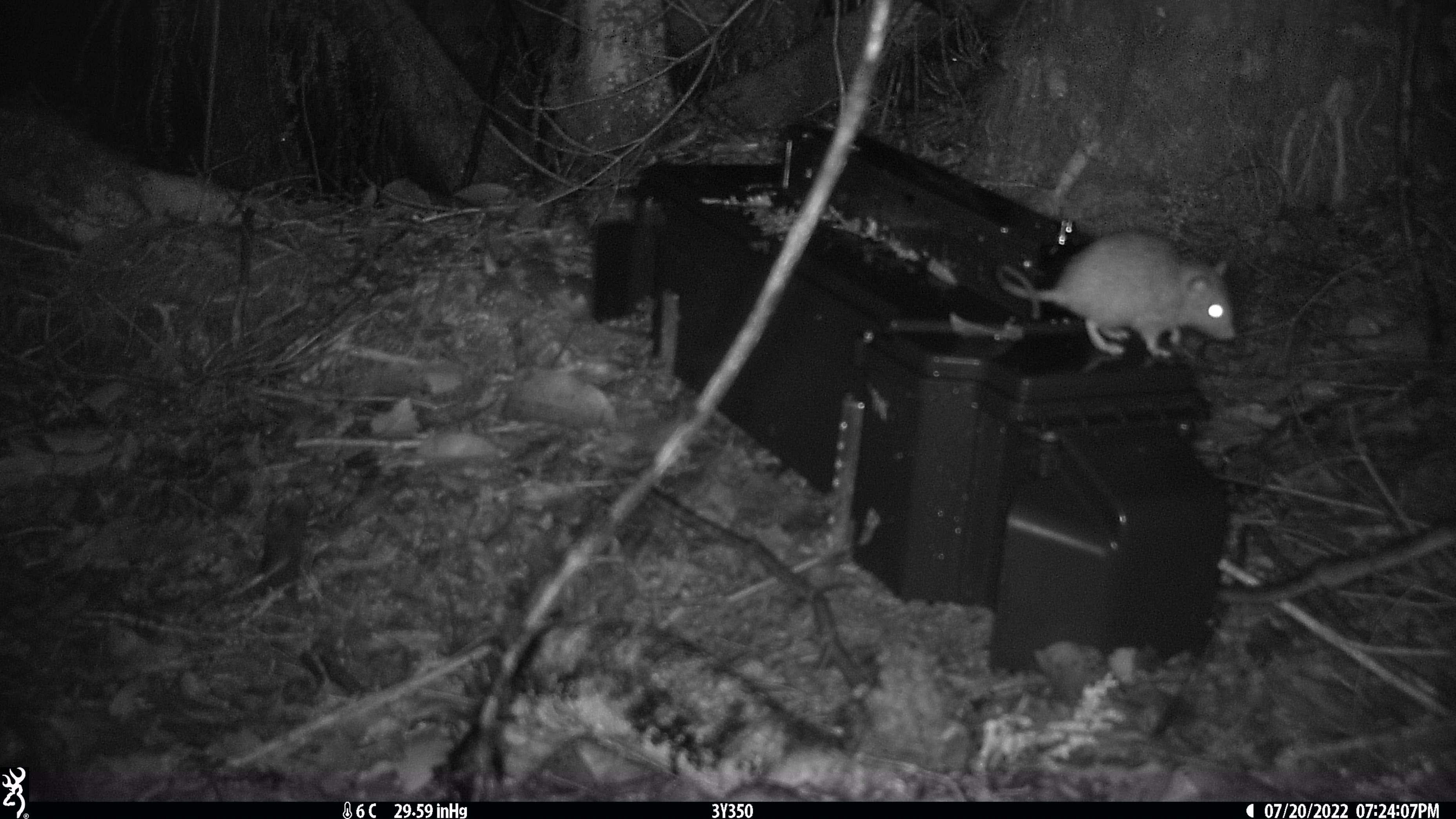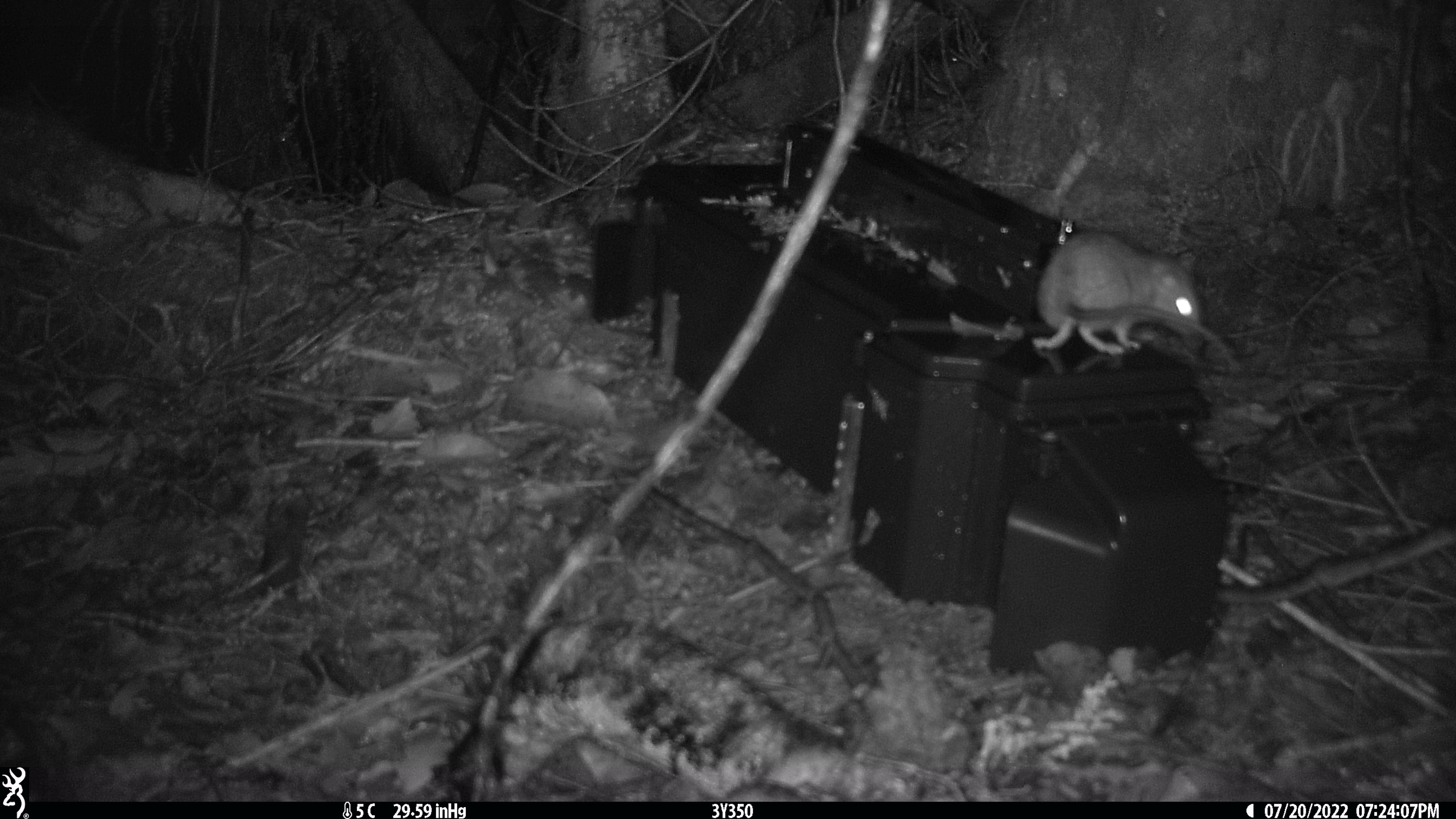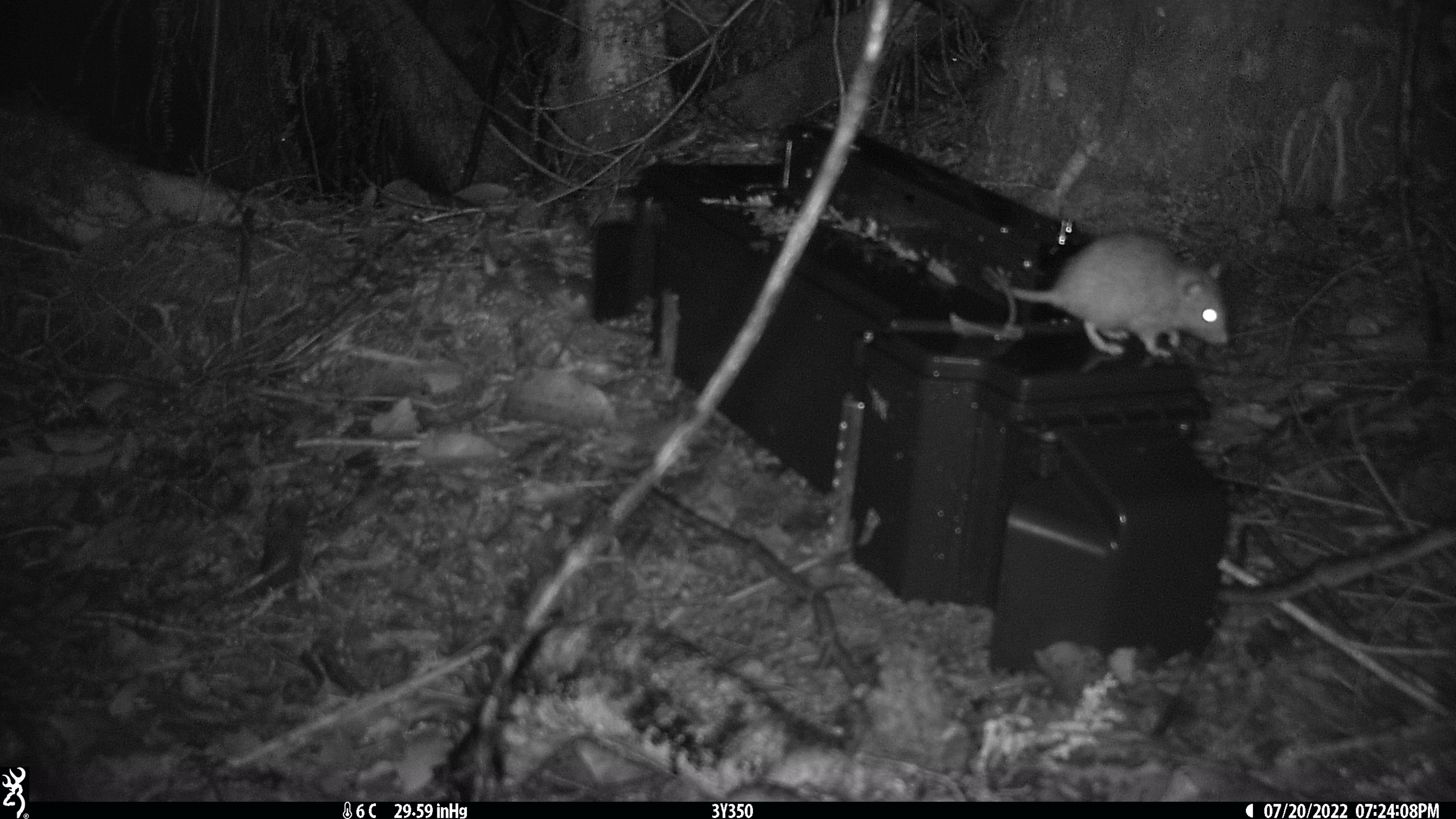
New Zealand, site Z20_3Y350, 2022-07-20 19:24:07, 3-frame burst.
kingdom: Animalia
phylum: Chordata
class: Mammalia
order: Rodentia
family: Muridae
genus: Rattus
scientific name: Rattus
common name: rat